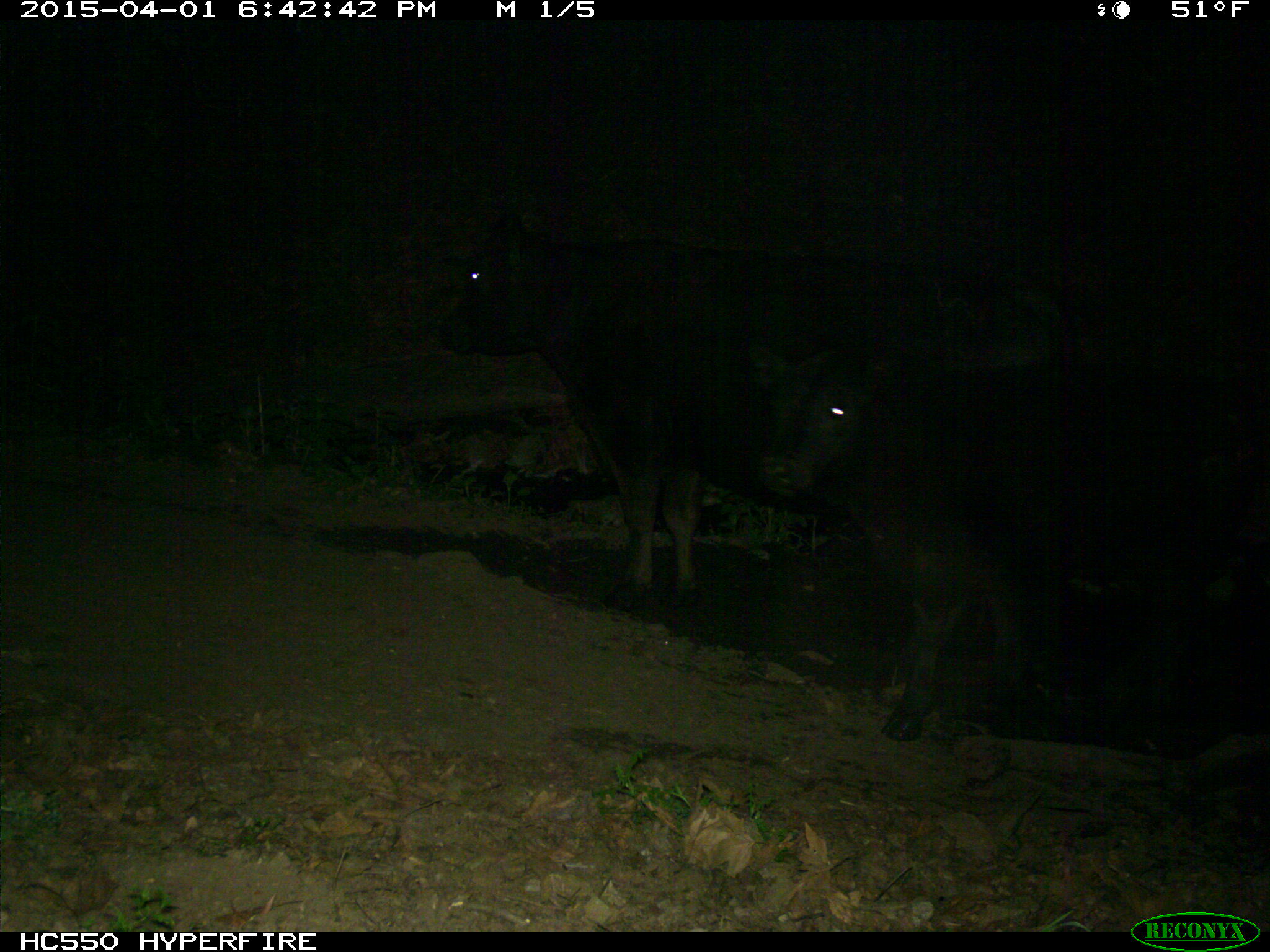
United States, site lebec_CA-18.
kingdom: Animalia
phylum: Chordata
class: Mammalia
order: Artiodactyla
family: Bovidae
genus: Bos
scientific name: Bos taurus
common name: domestic cow